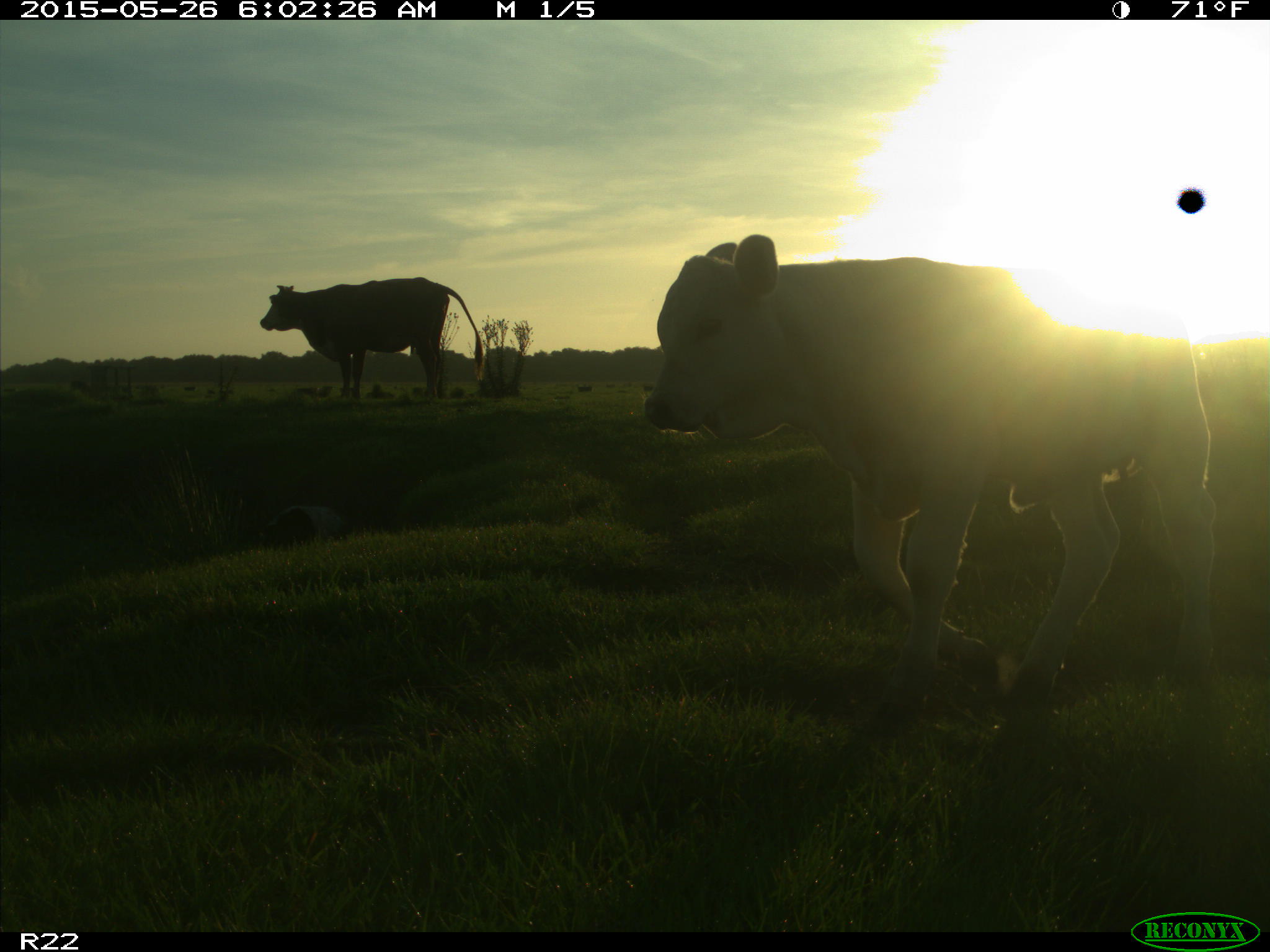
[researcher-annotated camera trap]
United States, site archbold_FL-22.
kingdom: Animalia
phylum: Chordata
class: Mammalia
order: Artiodactyla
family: Bovidae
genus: Bos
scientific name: Bos taurus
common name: domestic cow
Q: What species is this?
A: Bos taurus (domestic cow).